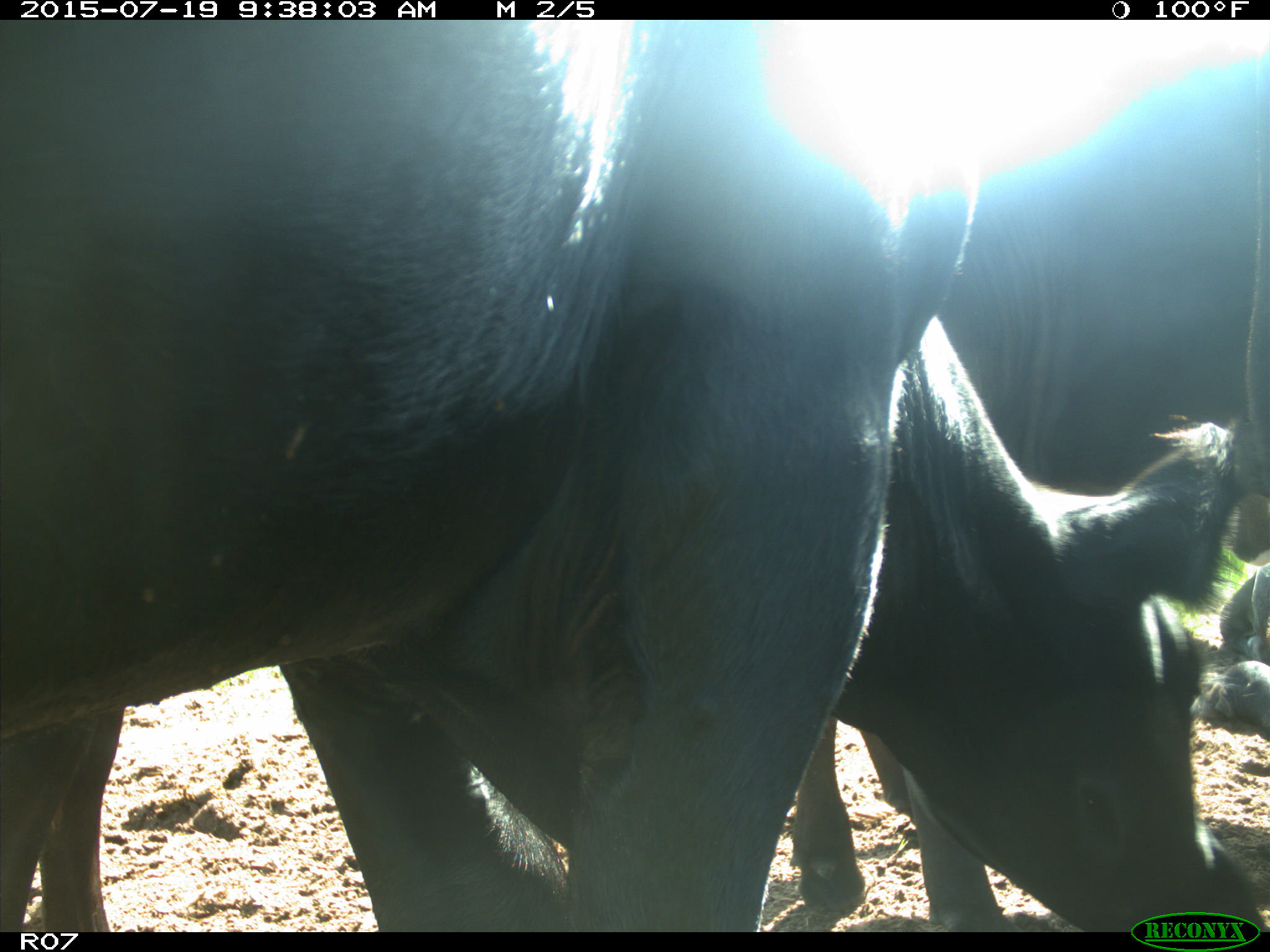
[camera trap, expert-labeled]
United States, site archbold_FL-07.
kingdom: Animalia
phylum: Chordata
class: Mammalia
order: Artiodactyla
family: Bovidae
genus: Bos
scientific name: Bos taurus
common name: domestic cow